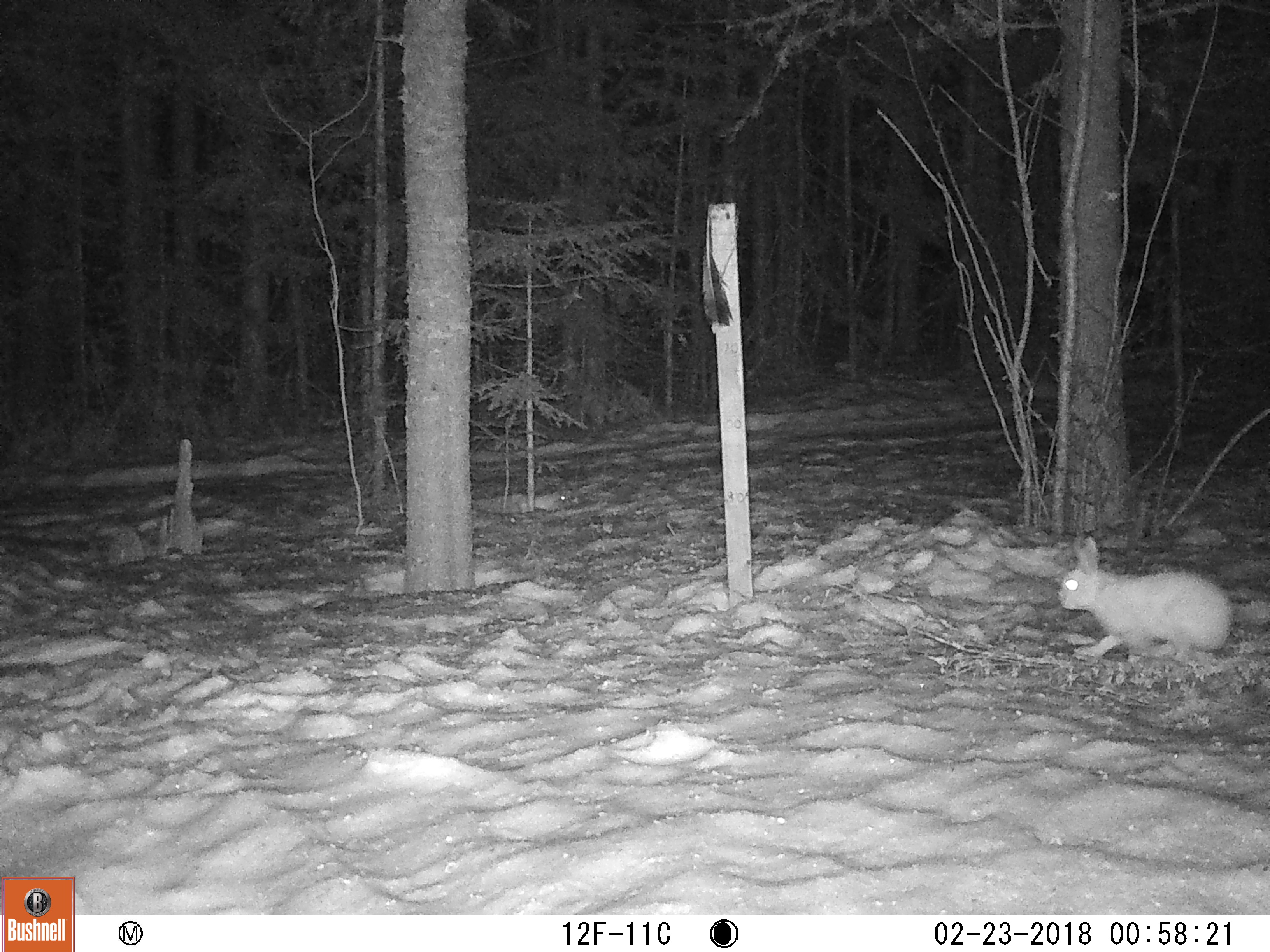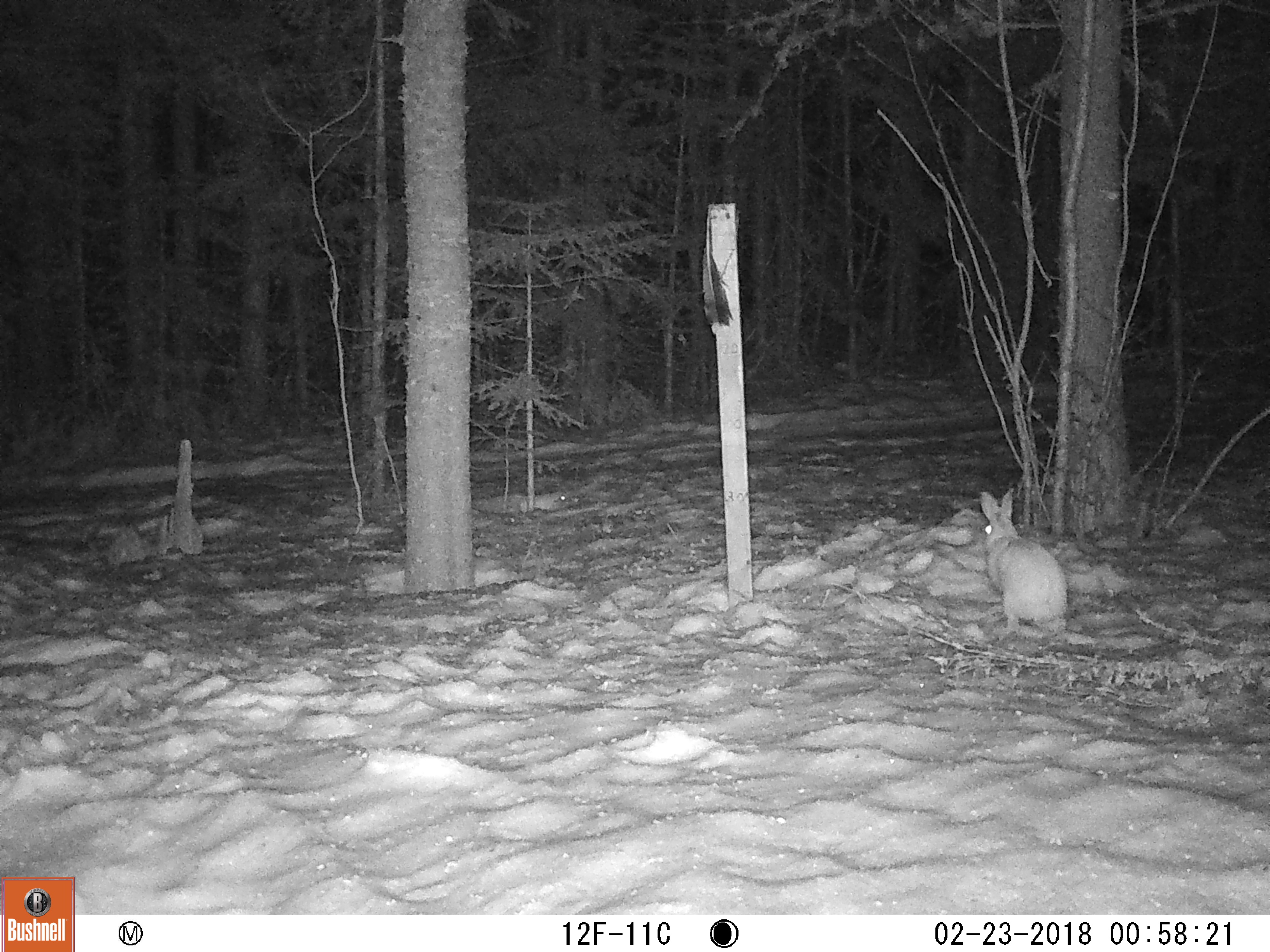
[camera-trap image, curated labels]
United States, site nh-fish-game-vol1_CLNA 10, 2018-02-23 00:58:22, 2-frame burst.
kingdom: Animalia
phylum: Chordata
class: Mammalia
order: Lagomorpha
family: Leporidae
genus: Lepus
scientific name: Lepus americanus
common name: snowshoe hare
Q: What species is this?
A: Snowshoe hare (Lepus americanus).